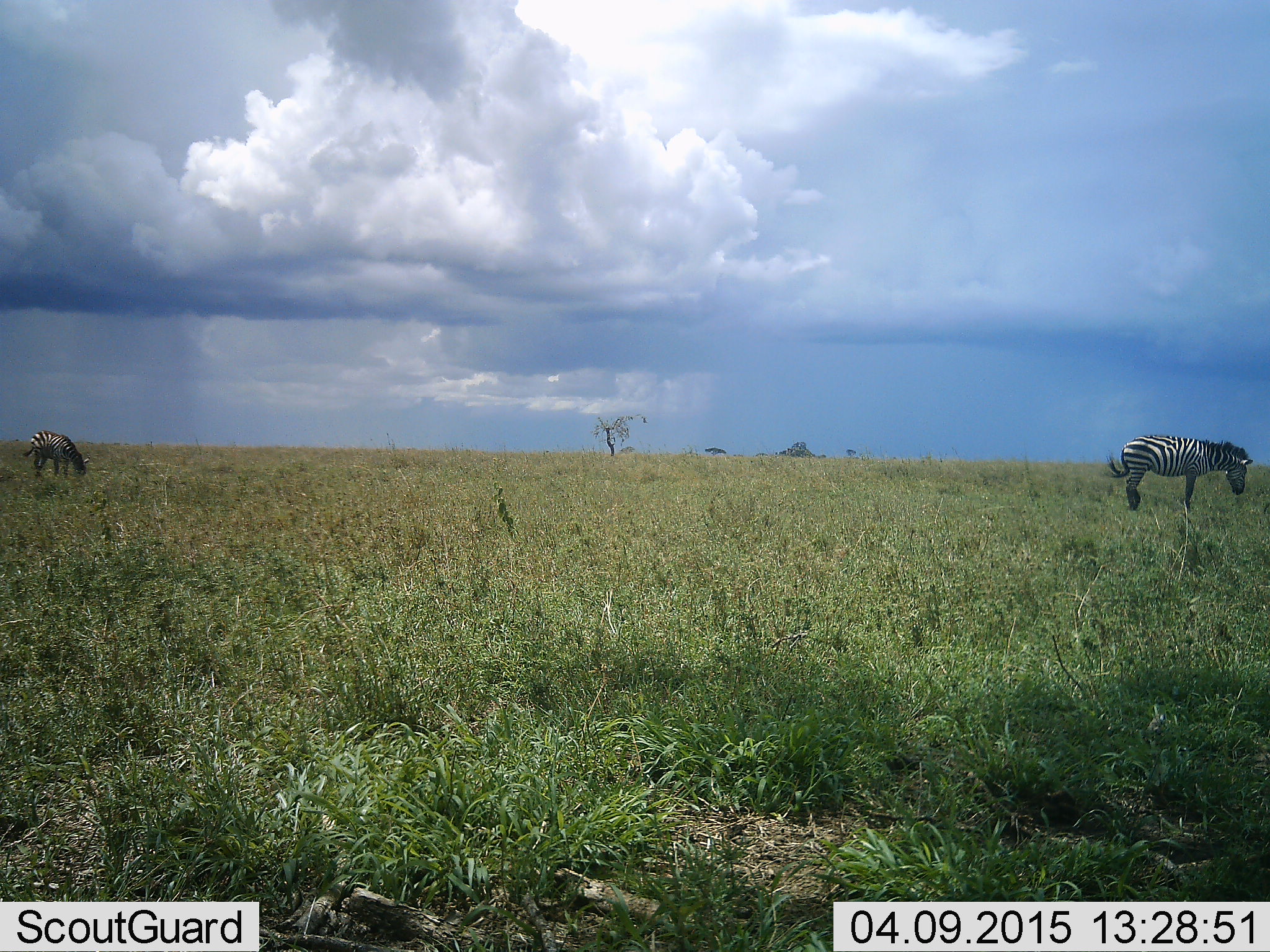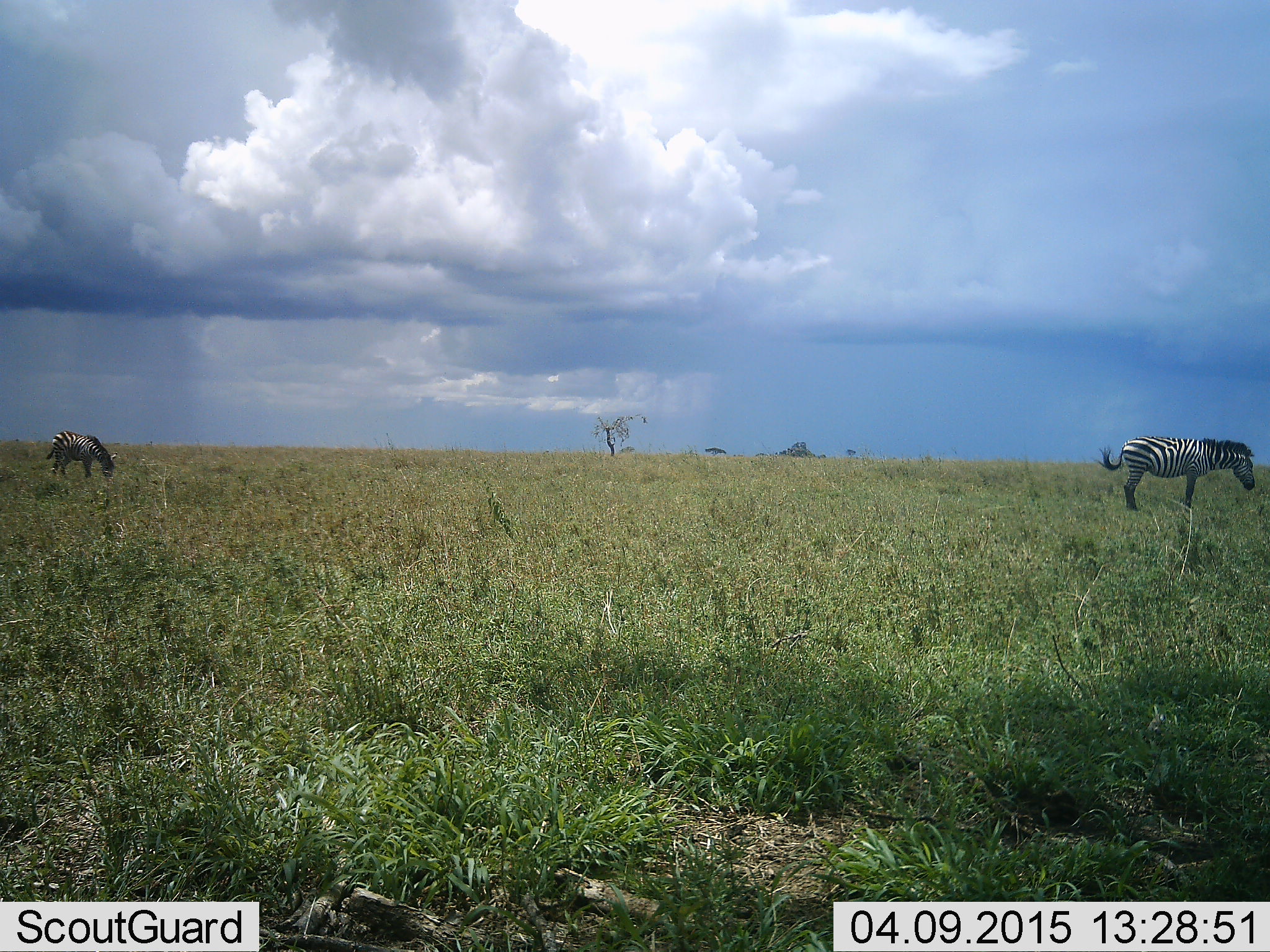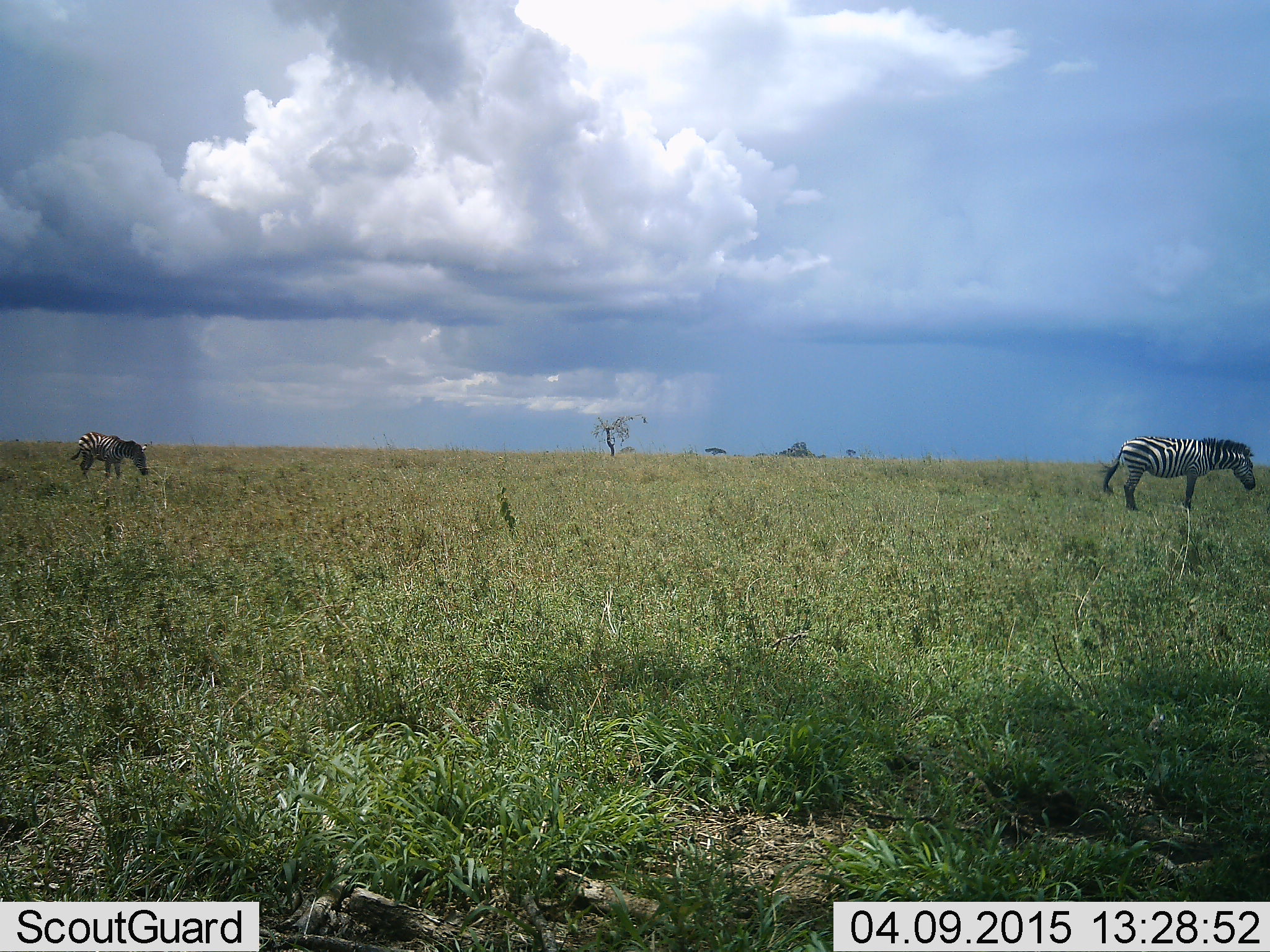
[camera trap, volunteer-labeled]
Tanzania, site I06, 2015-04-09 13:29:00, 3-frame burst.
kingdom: Animalia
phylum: Chordata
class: Mammalia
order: Perissodactyla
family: Equidae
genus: Equus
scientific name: Equus quagga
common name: plains zebra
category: zebra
Zebra (plains zebra) (Equus quagga), count 2. Behavior (volunteer vote fractions): standing 60%, resting 0%, moving 30%, interacting 0%. Young present (vote fraction): 0%. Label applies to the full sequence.